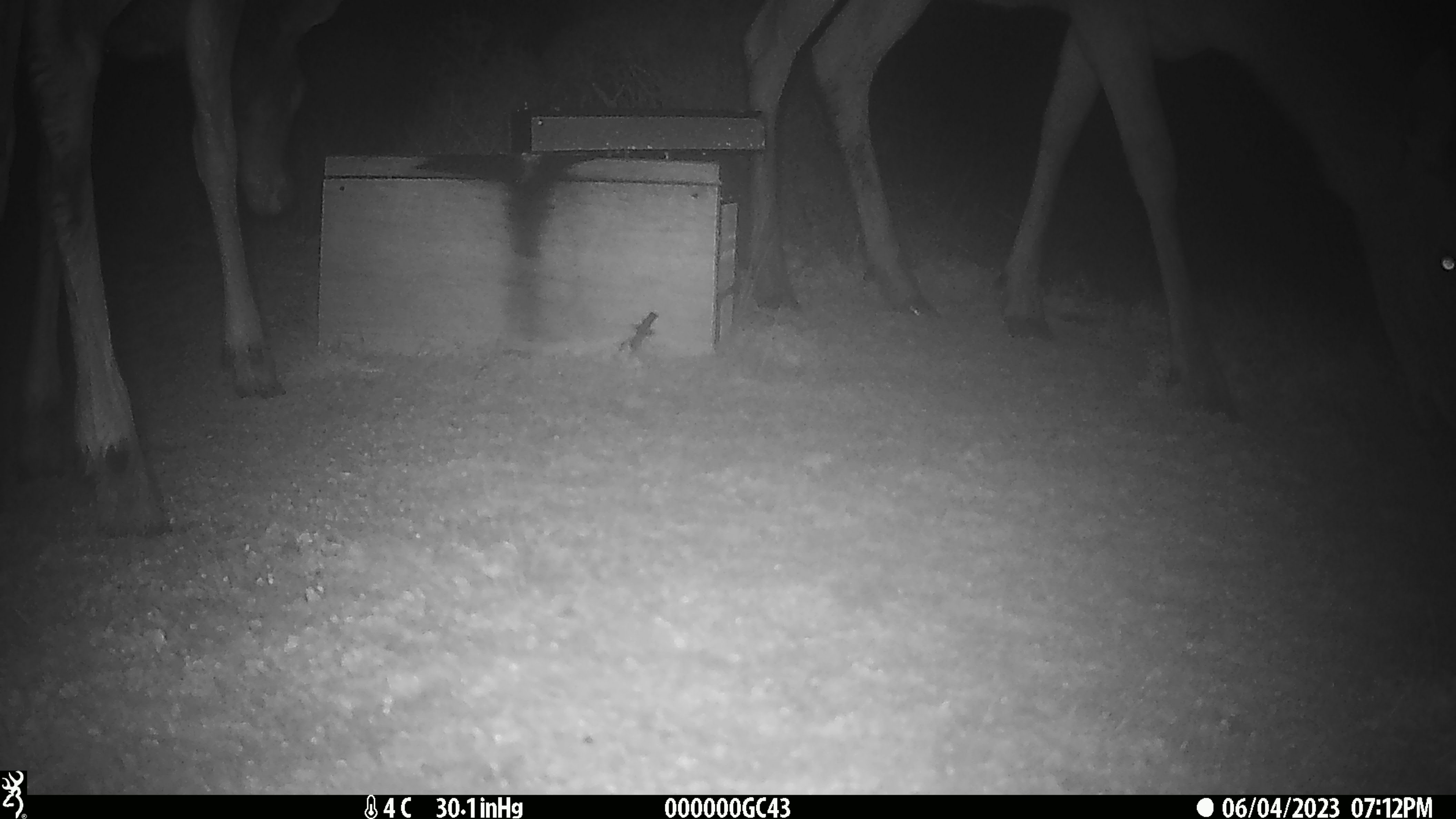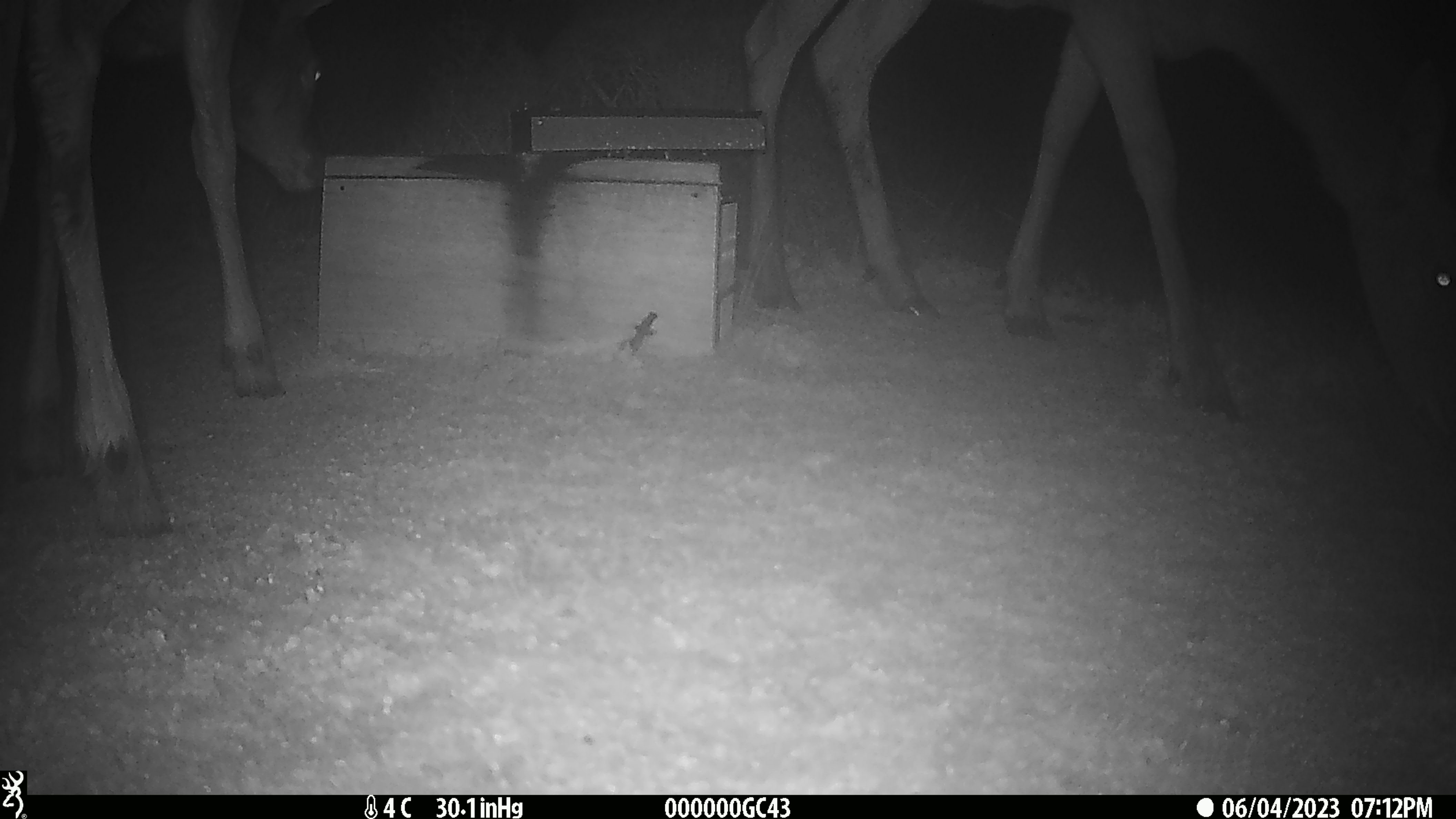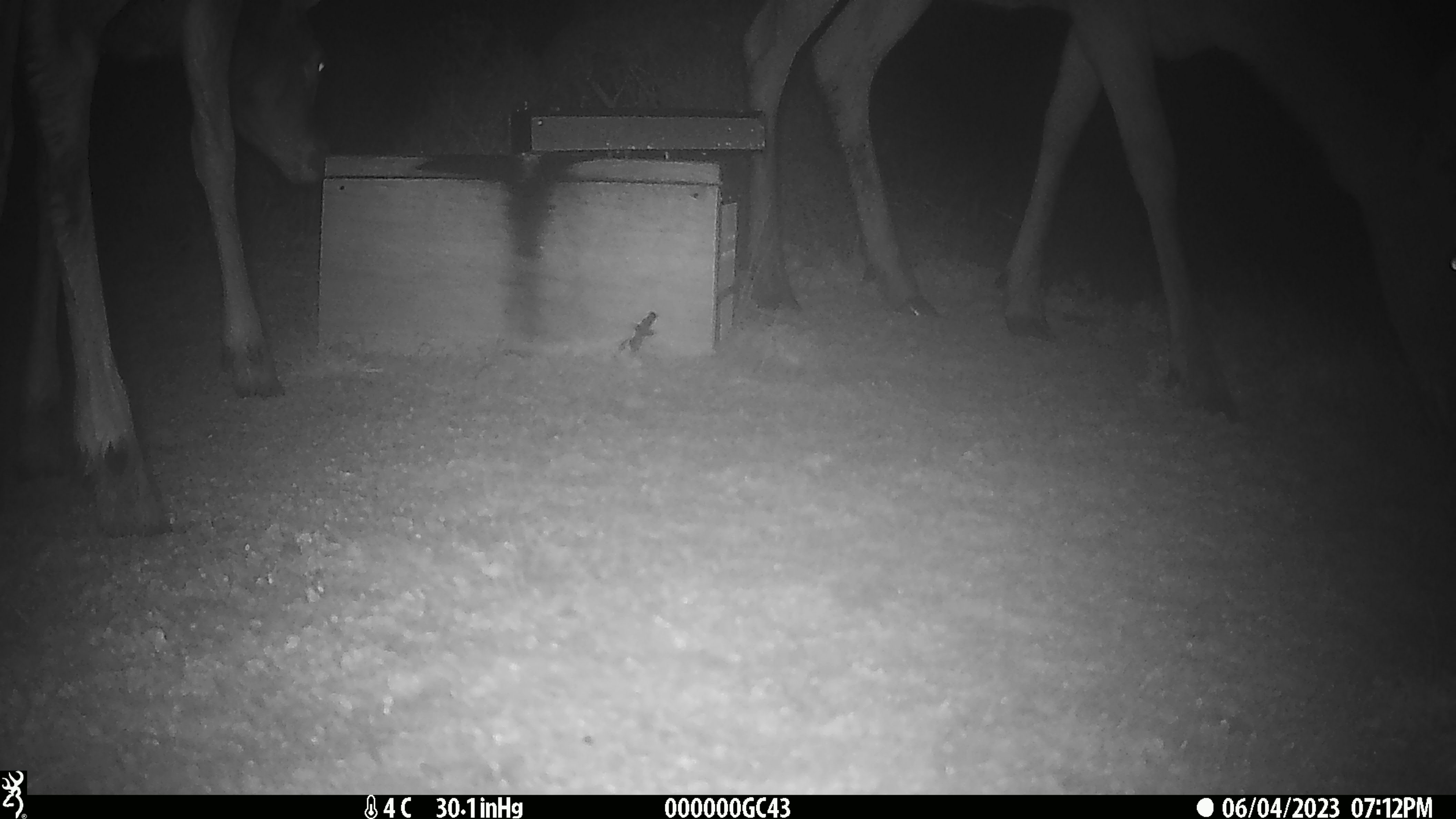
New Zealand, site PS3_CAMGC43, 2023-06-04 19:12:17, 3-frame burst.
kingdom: Animalia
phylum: Chordata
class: Mammalia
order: Artiodactyla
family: Cervidae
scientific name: Cervidae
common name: deer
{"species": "deer (Cervidae)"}